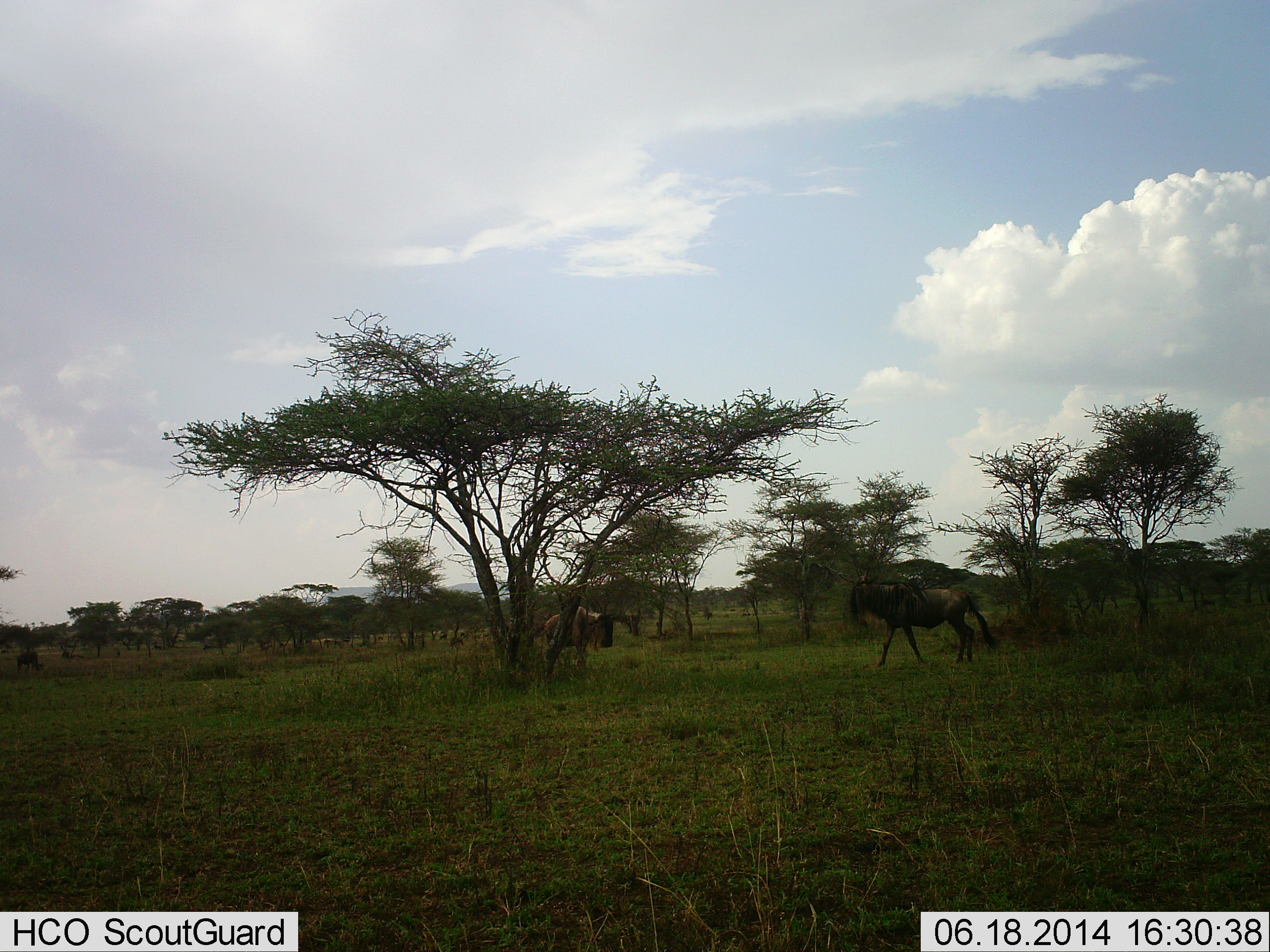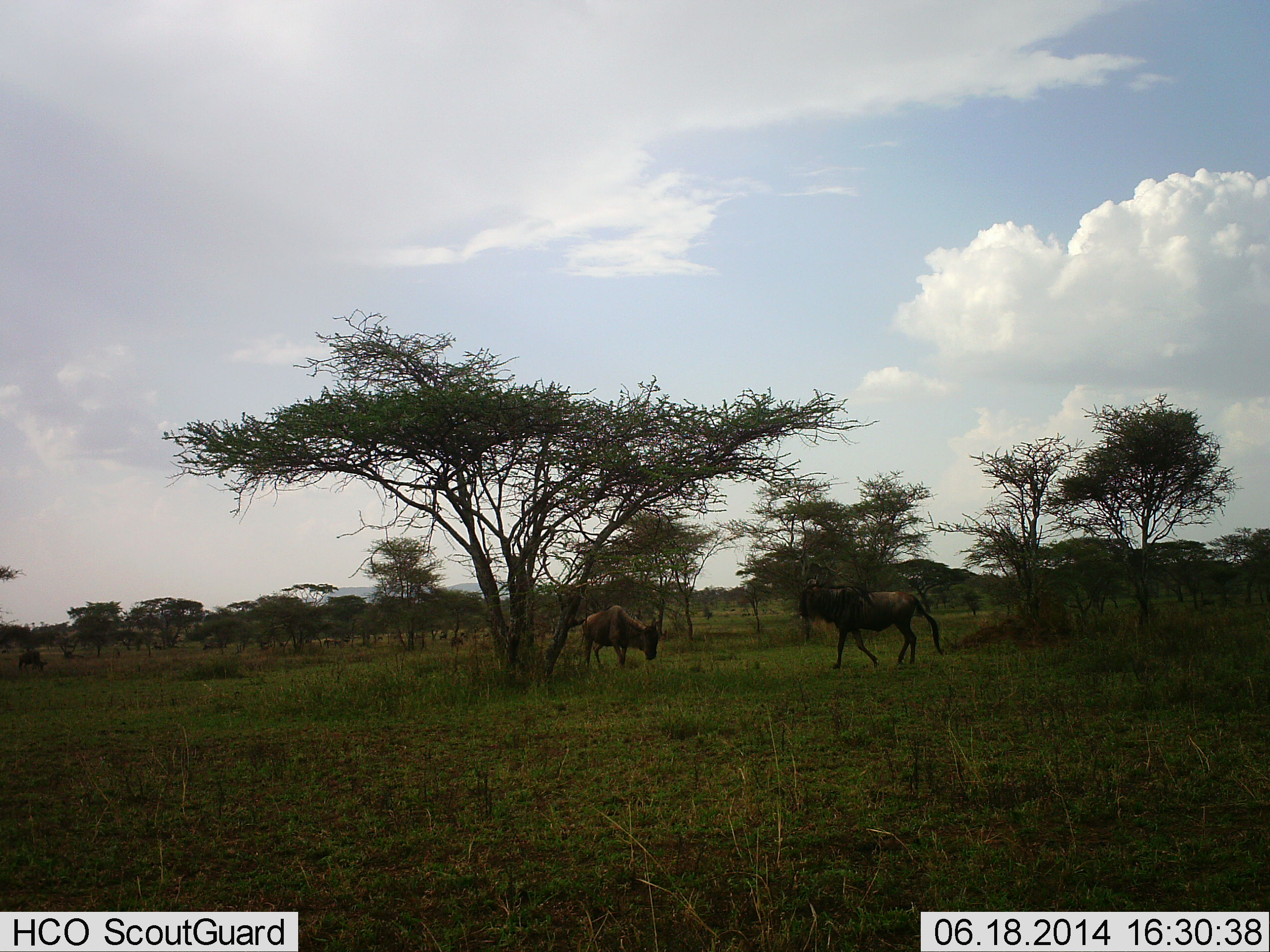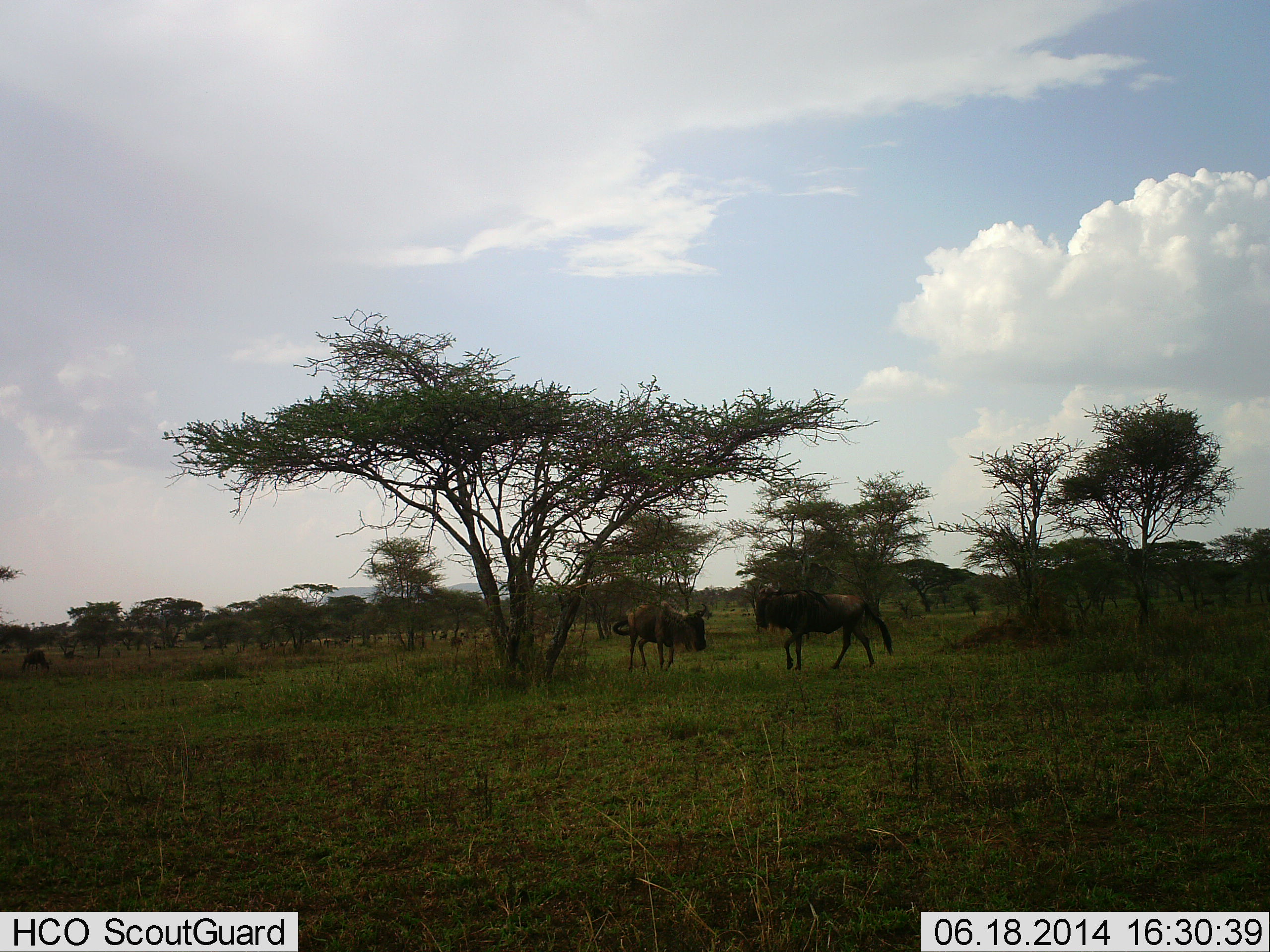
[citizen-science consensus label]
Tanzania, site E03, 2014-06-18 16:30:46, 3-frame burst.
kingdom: Animalia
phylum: Chordata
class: Mammalia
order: Artiodactyla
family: Bovidae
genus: Connochaetes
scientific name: Connochaetes taurinus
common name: blue wildebeest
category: wildebeest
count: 2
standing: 10%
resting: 10%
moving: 60%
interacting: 50%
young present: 0%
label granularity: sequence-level